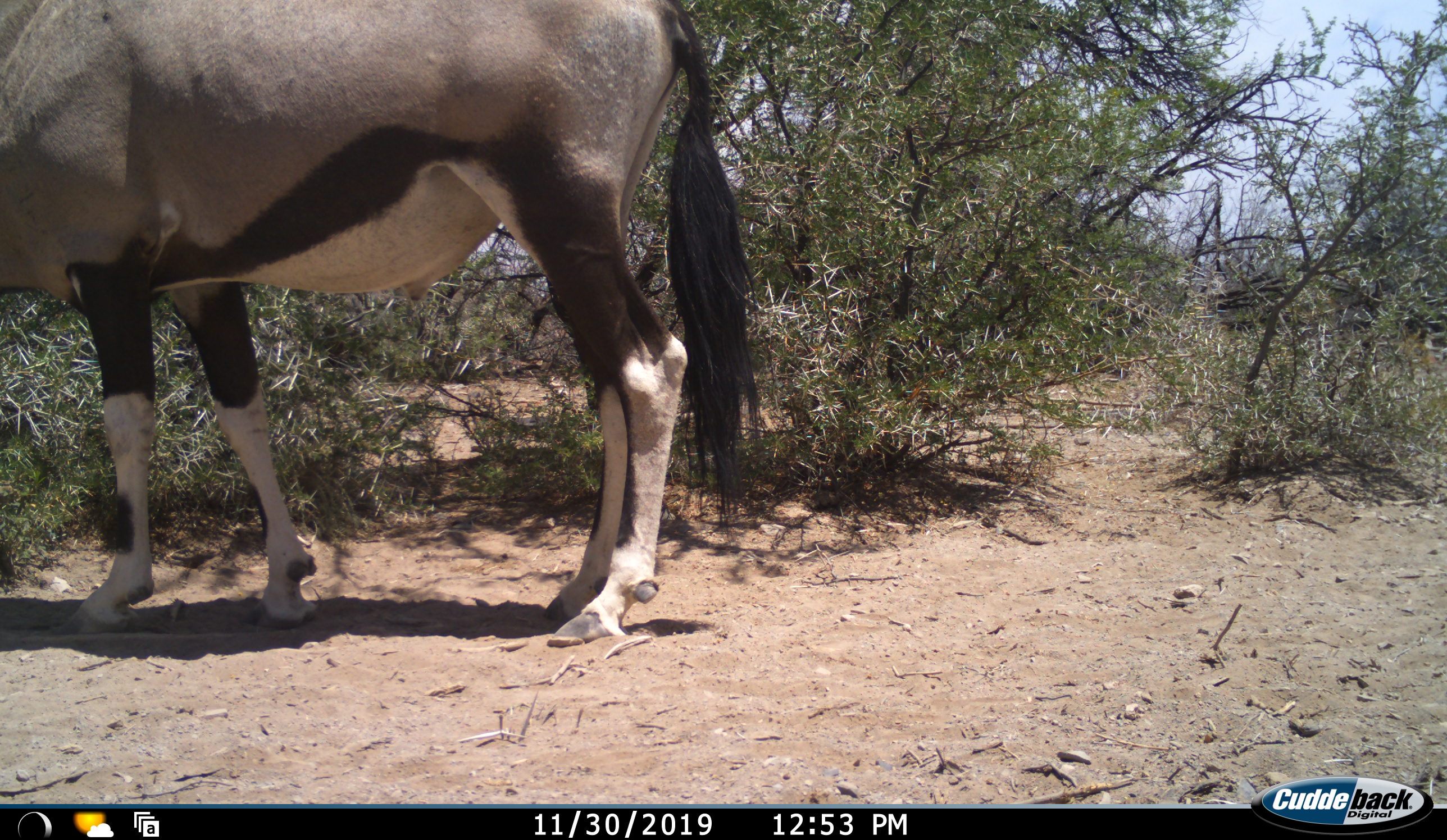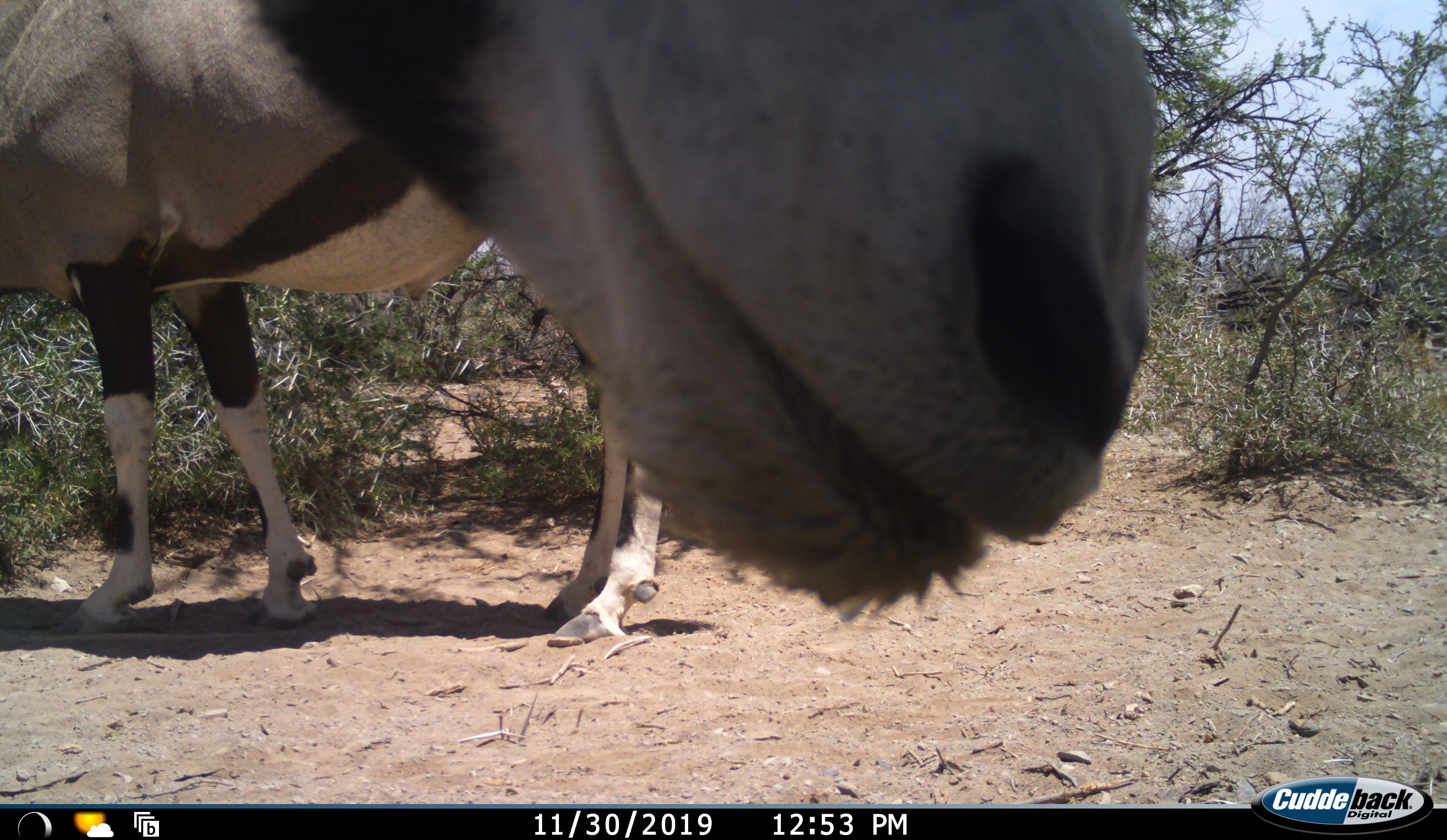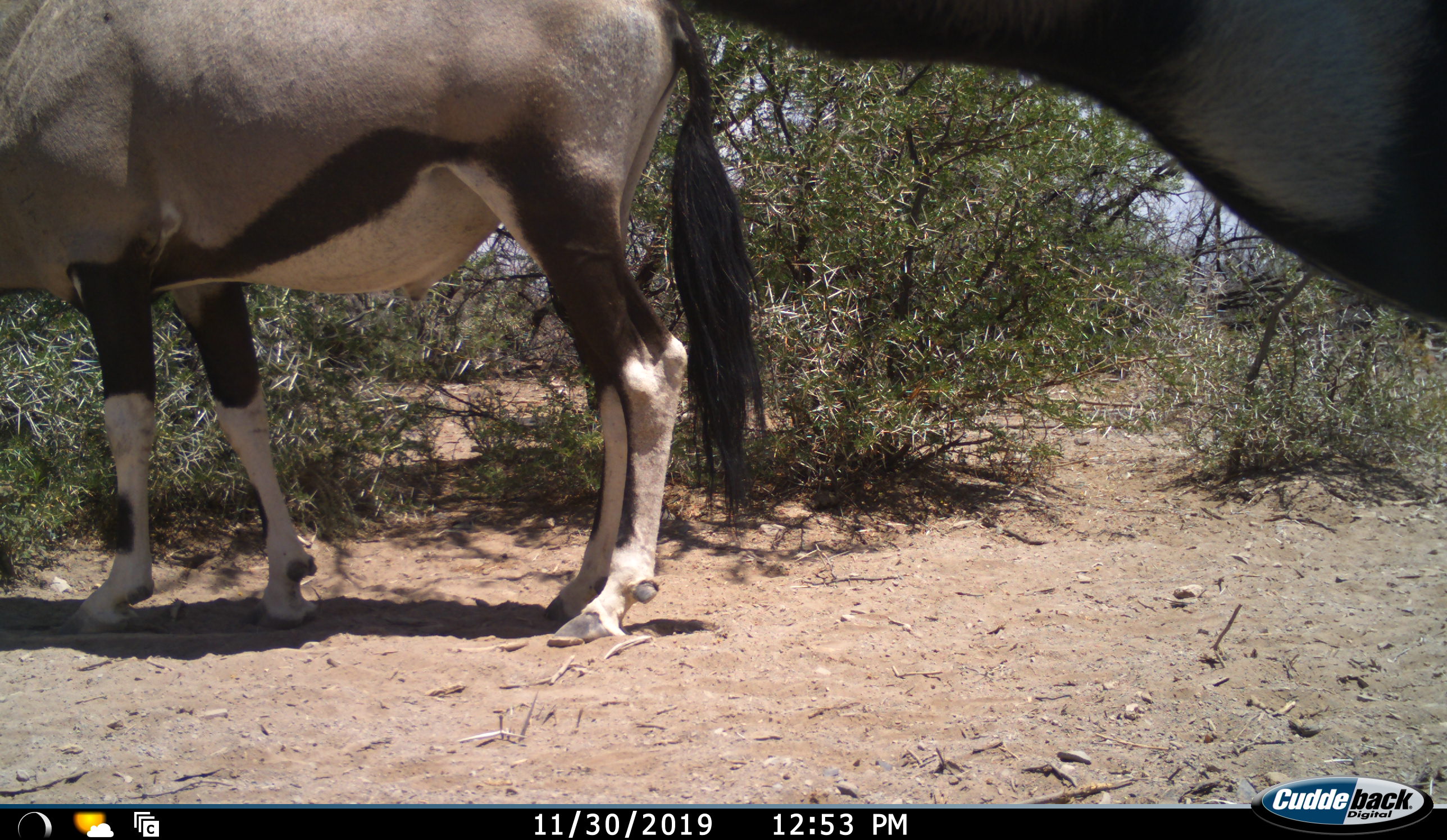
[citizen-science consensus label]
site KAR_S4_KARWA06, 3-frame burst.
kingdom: Animalia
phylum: Chordata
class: Mammalia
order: Artiodactyla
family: Bovidae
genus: Oryx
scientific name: Oryx gazella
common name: gemsbok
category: oryx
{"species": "oryx (gemsbok) (Oryx gazella)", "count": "2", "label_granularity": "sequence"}